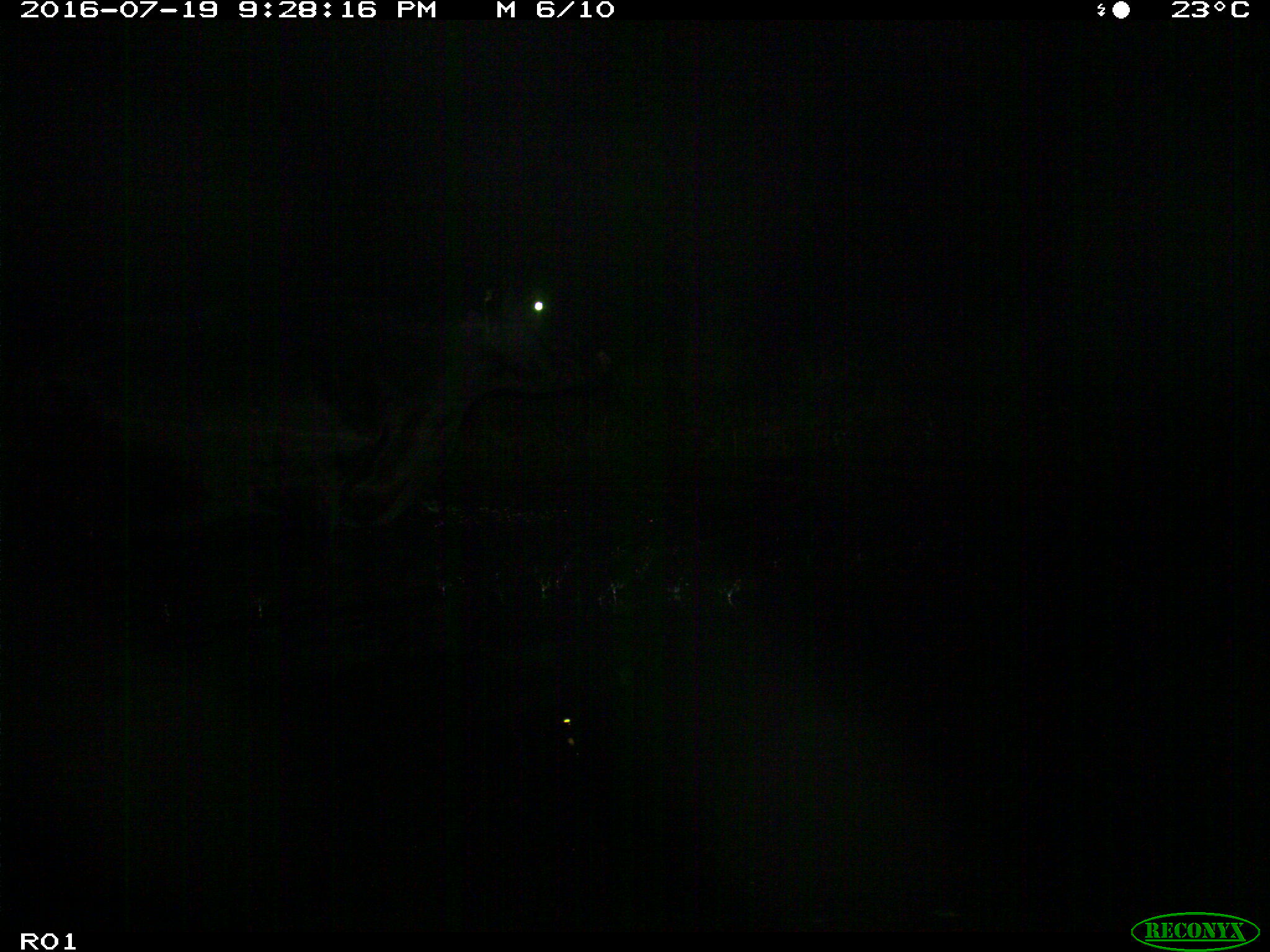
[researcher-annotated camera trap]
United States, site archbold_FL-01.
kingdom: Animalia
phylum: Chordata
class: Mammalia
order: Artiodactyla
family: Bovidae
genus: Bos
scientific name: Bos taurus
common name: domestic cow